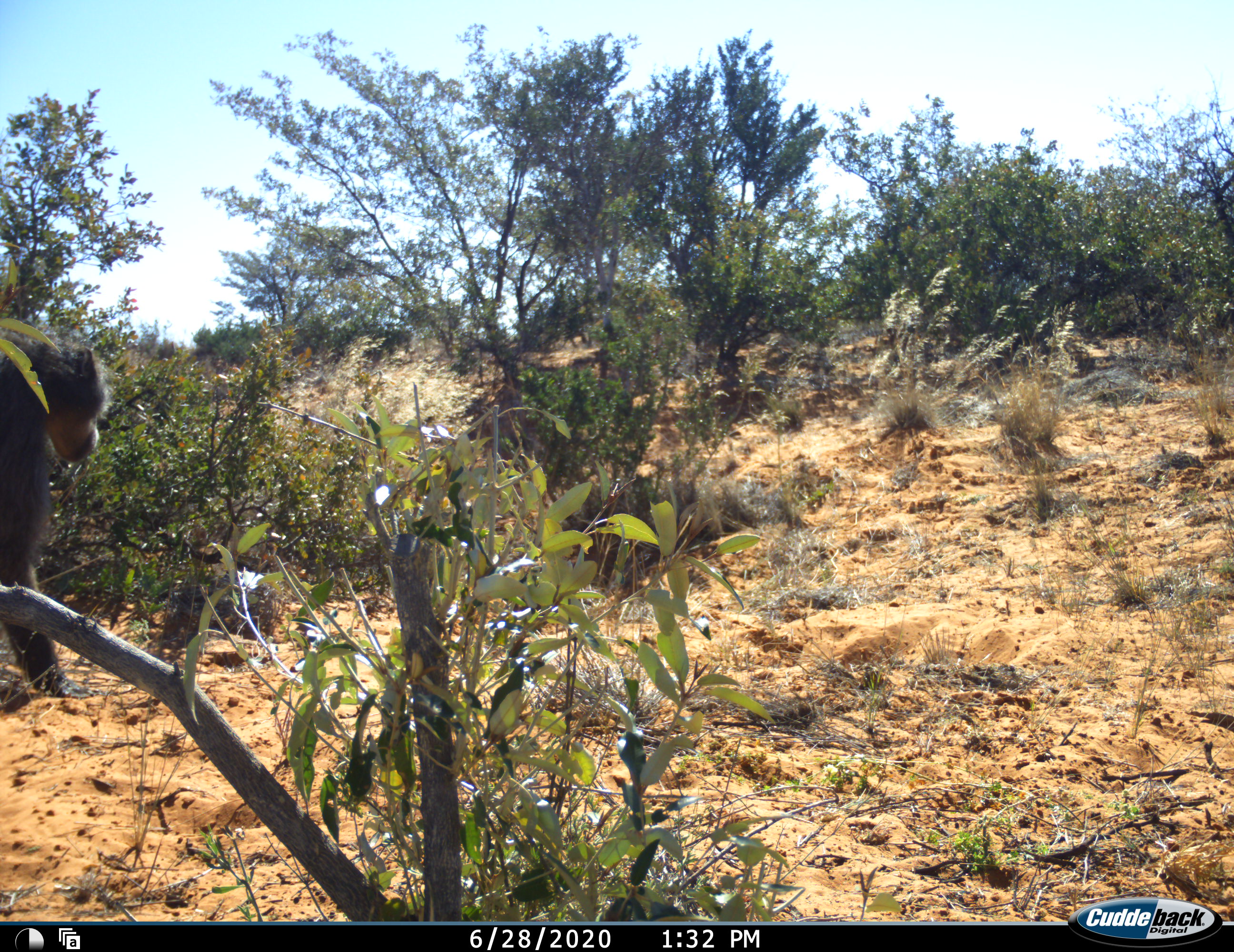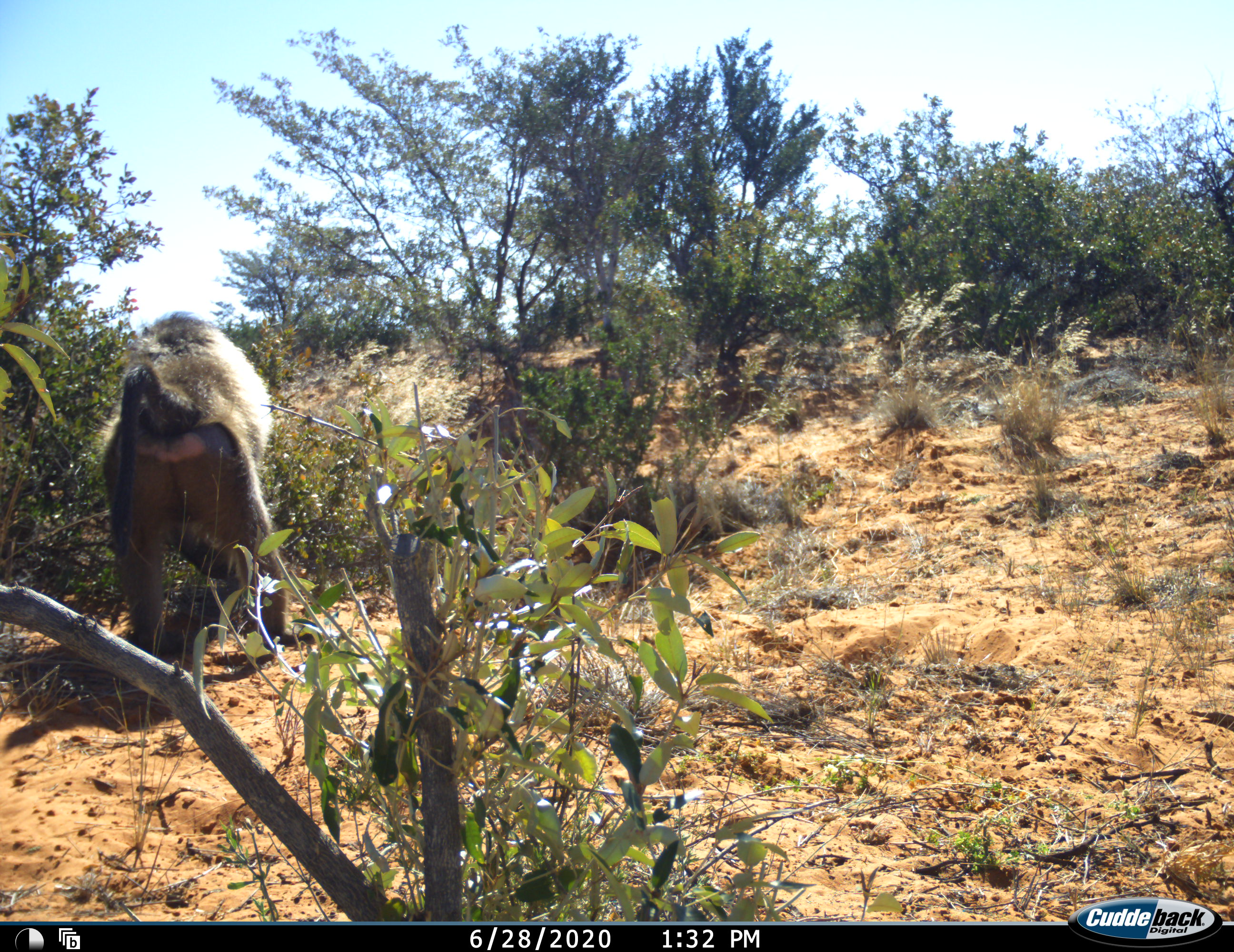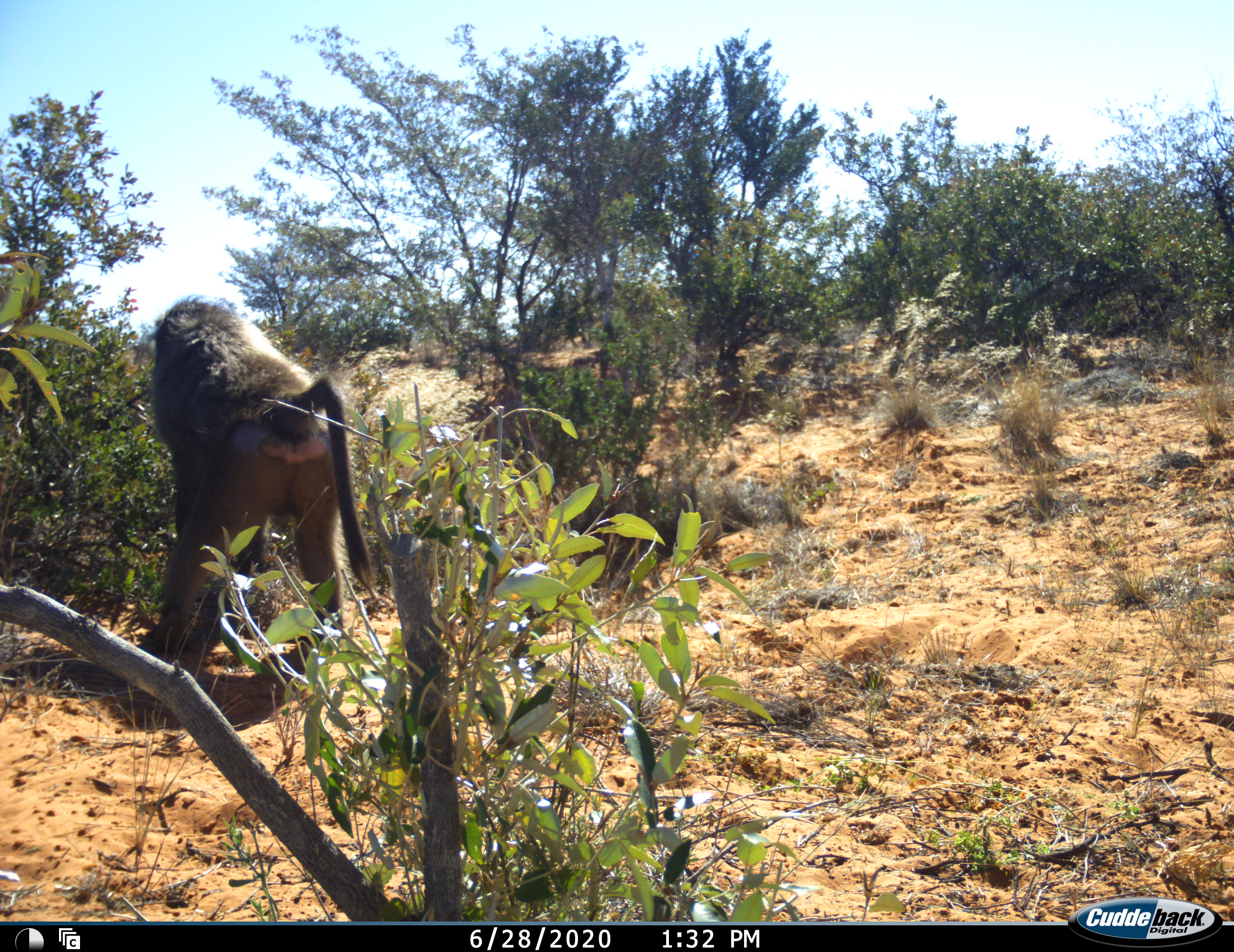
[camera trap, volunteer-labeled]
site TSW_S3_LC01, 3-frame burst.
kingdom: Animalia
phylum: Chordata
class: Mammalia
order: Primates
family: Cercopithecidae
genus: Papio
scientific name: Papio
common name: baboon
Baboon (Papio), count 1. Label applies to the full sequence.